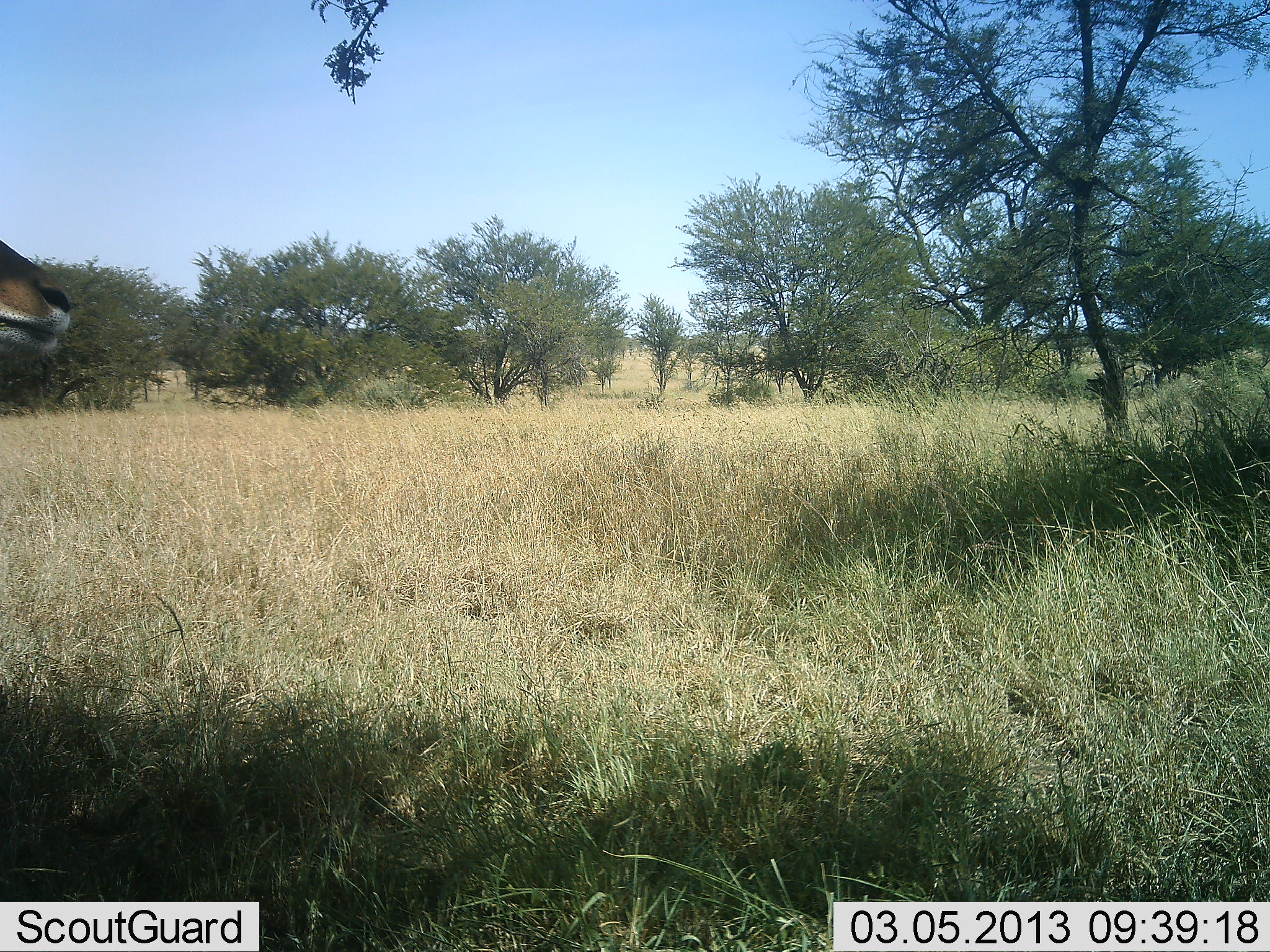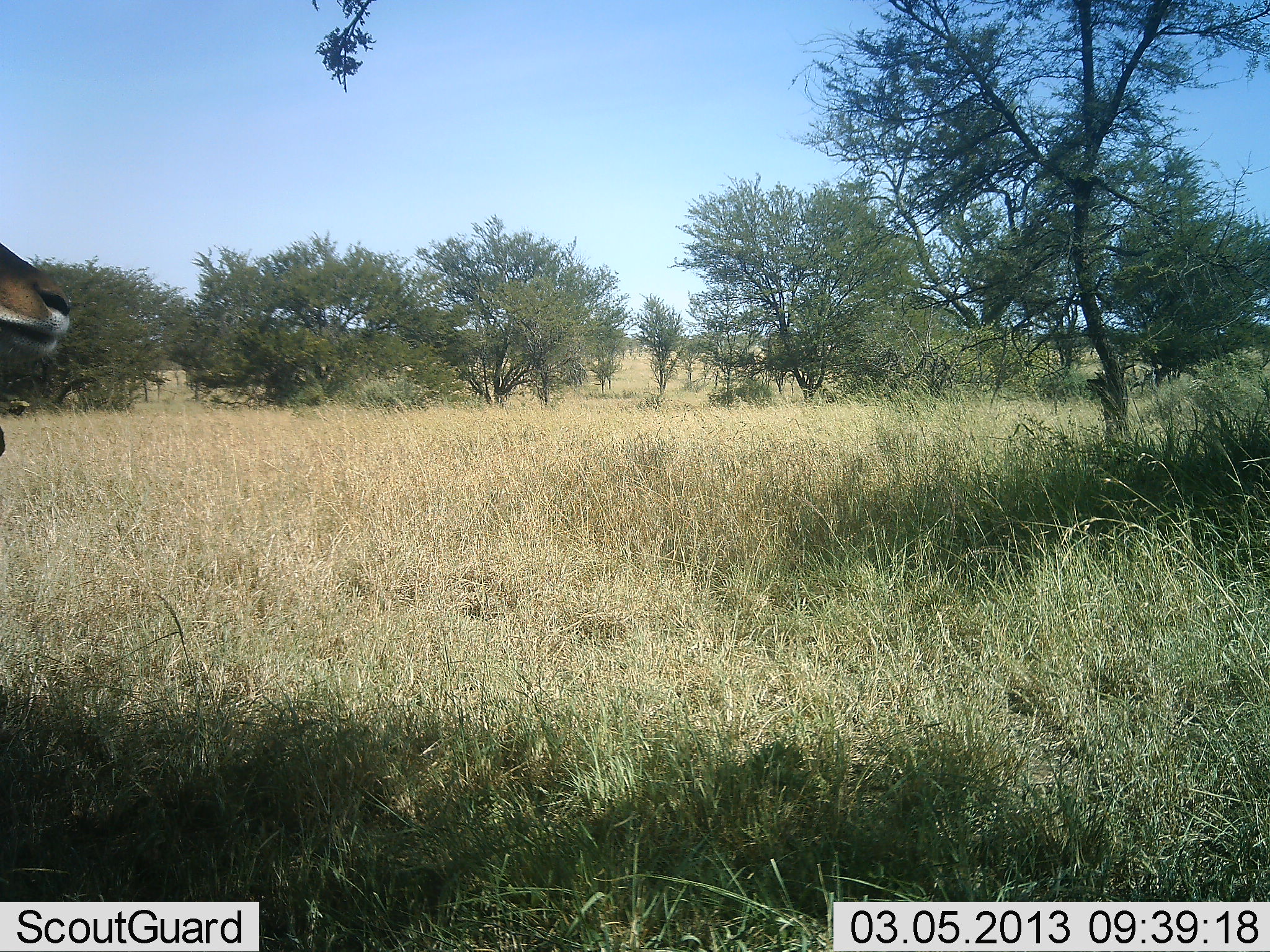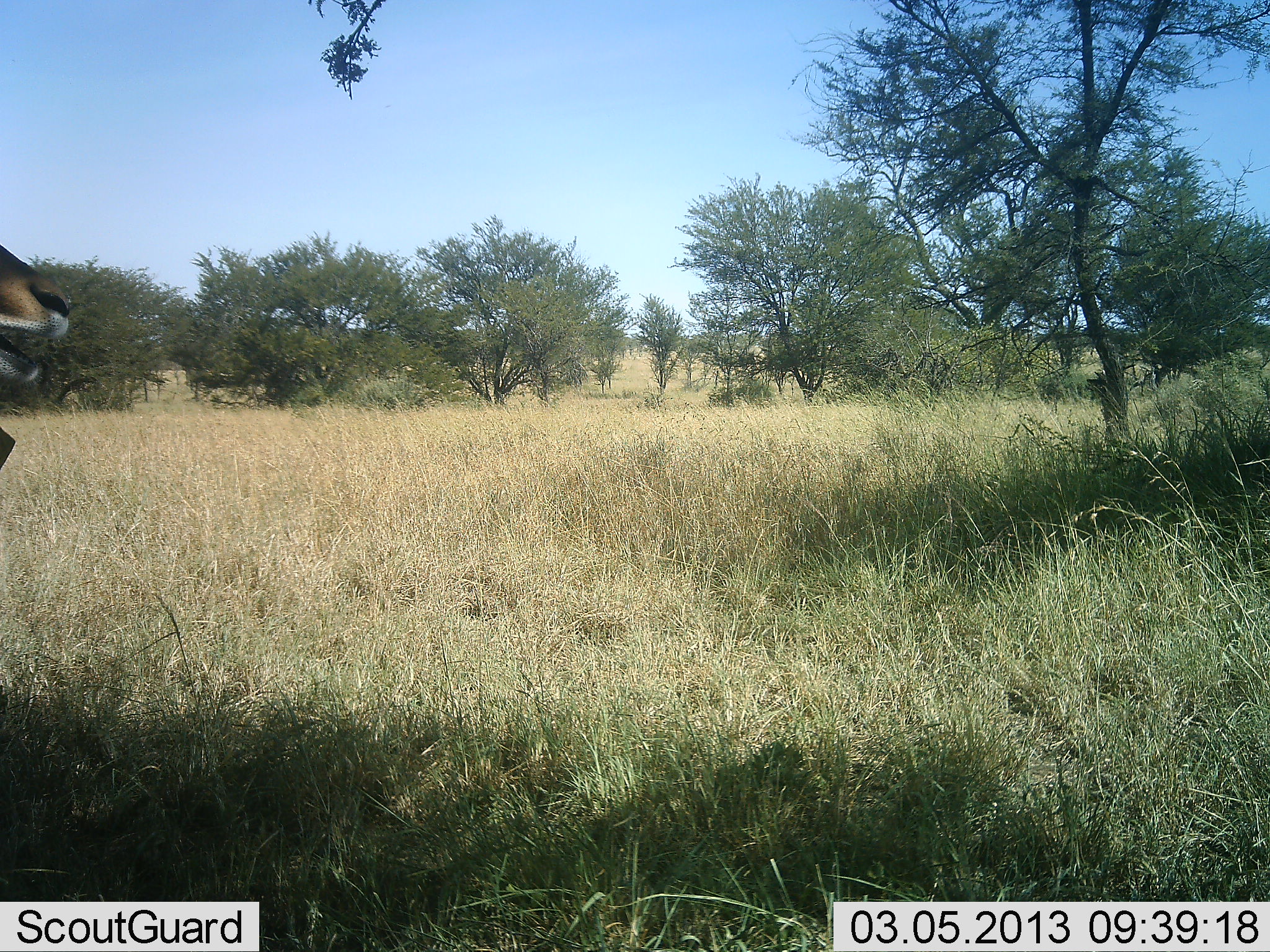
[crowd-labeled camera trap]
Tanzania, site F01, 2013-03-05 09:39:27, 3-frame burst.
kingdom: Animalia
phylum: Chordata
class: Mammalia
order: Artiodactyla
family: Bovidae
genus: Aepyceros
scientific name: Aepyceros melampus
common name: impala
Impala (Aepyceros melampus), count 1. Behavior (volunteer vote fractions): standing 80%, resting 0%, moving 10%, interacting 0%. Young present (vote fraction): 0%. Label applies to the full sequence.